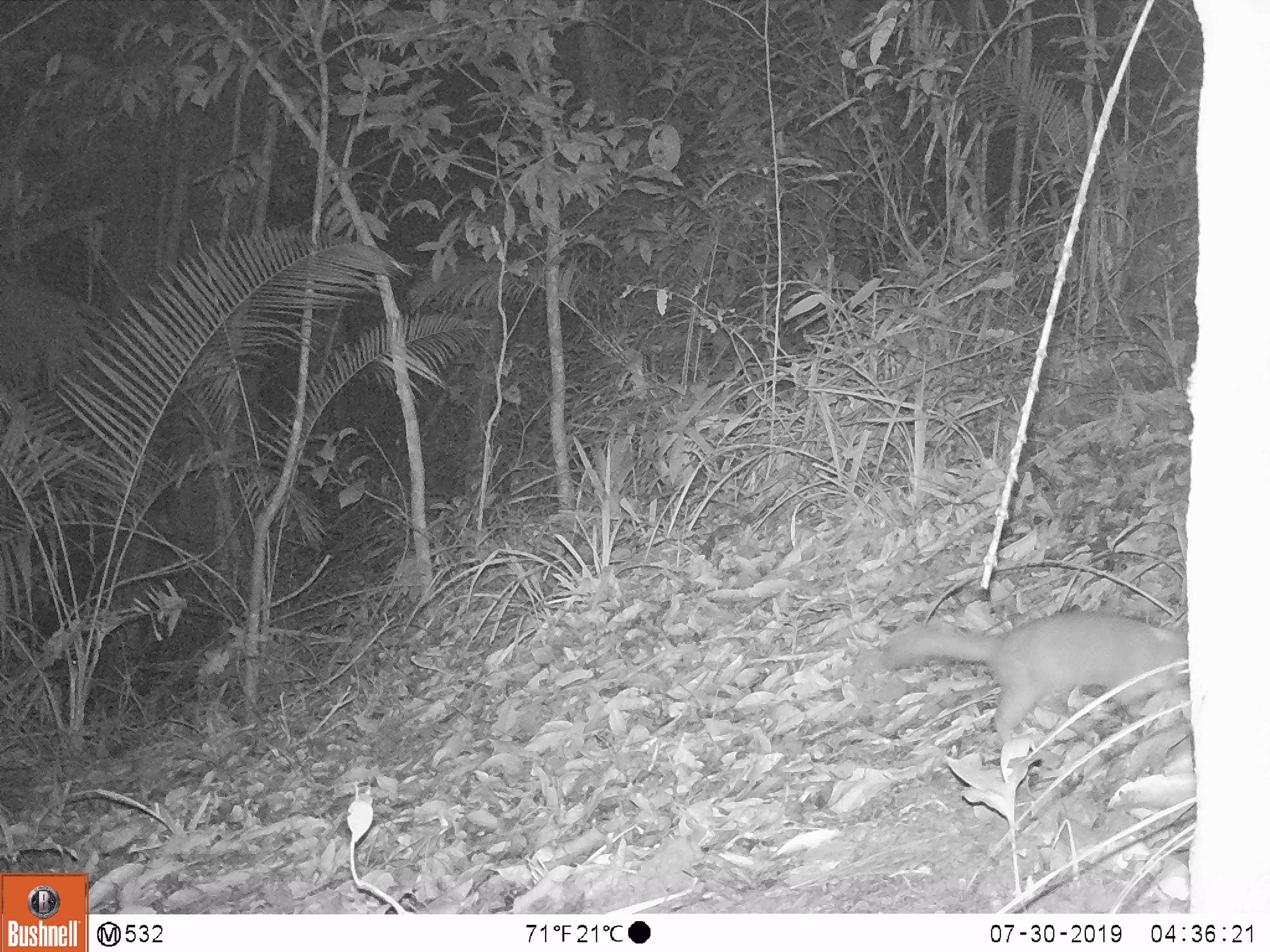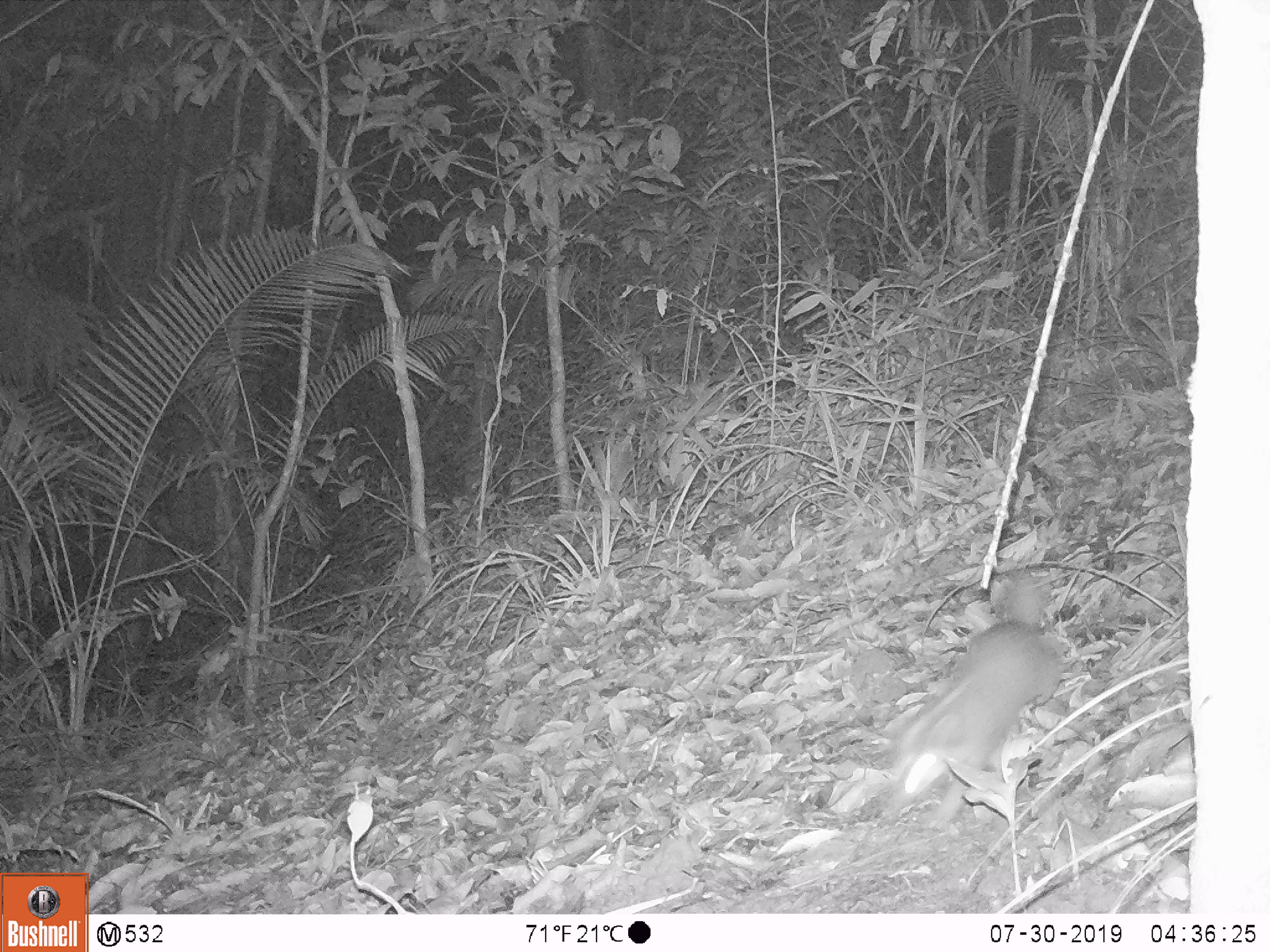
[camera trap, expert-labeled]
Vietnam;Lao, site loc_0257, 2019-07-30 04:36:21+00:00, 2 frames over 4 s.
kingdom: Animalia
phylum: Chordata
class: Mammalia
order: Carnivora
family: Mustelidae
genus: Melogale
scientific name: Melogale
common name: ferret badger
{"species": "ferret badger (Melogale)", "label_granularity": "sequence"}